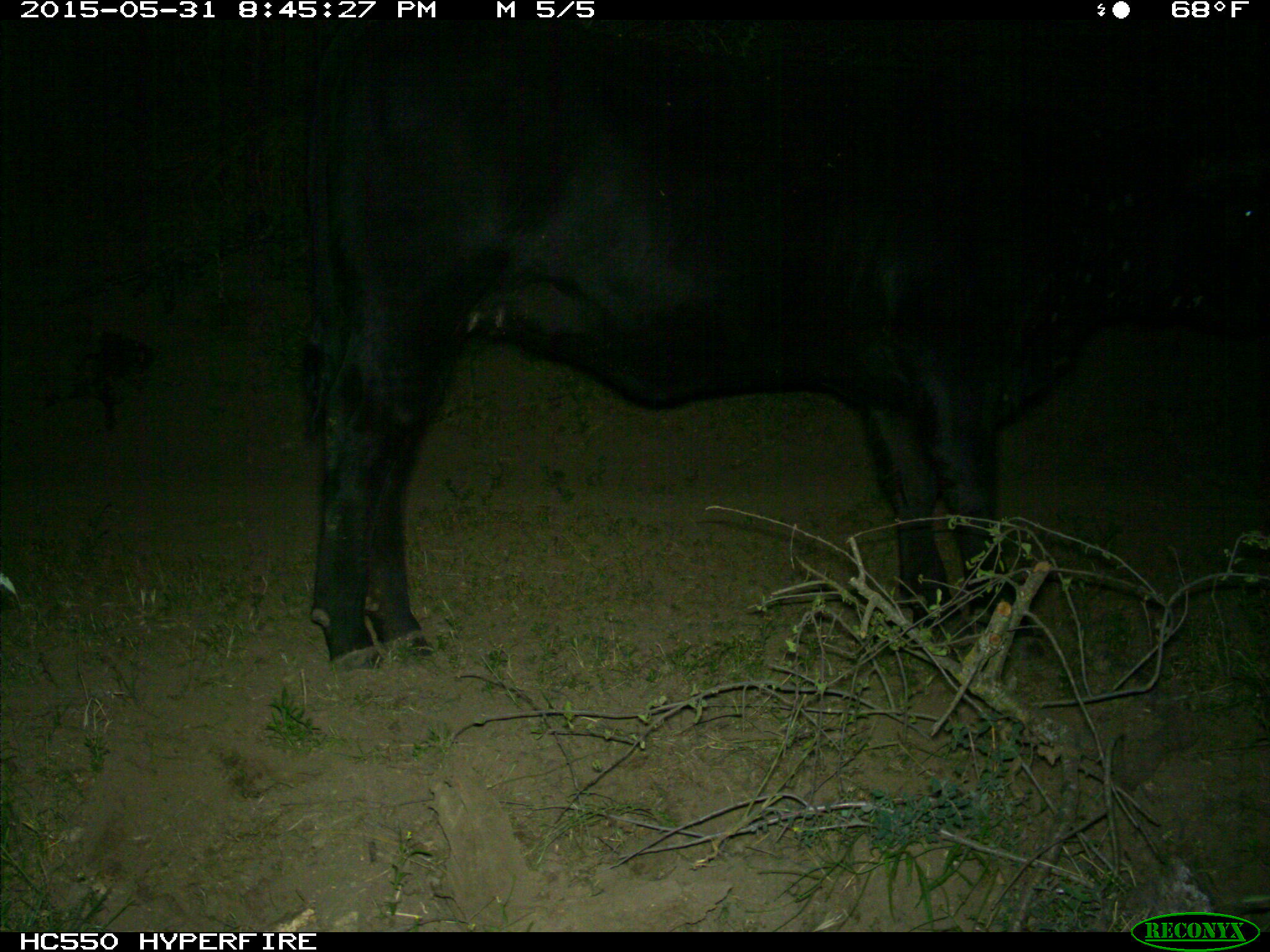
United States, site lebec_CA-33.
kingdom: Animalia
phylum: Chordata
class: Mammalia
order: Artiodactyla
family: Bovidae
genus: Bos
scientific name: Bos taurus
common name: domestic cow